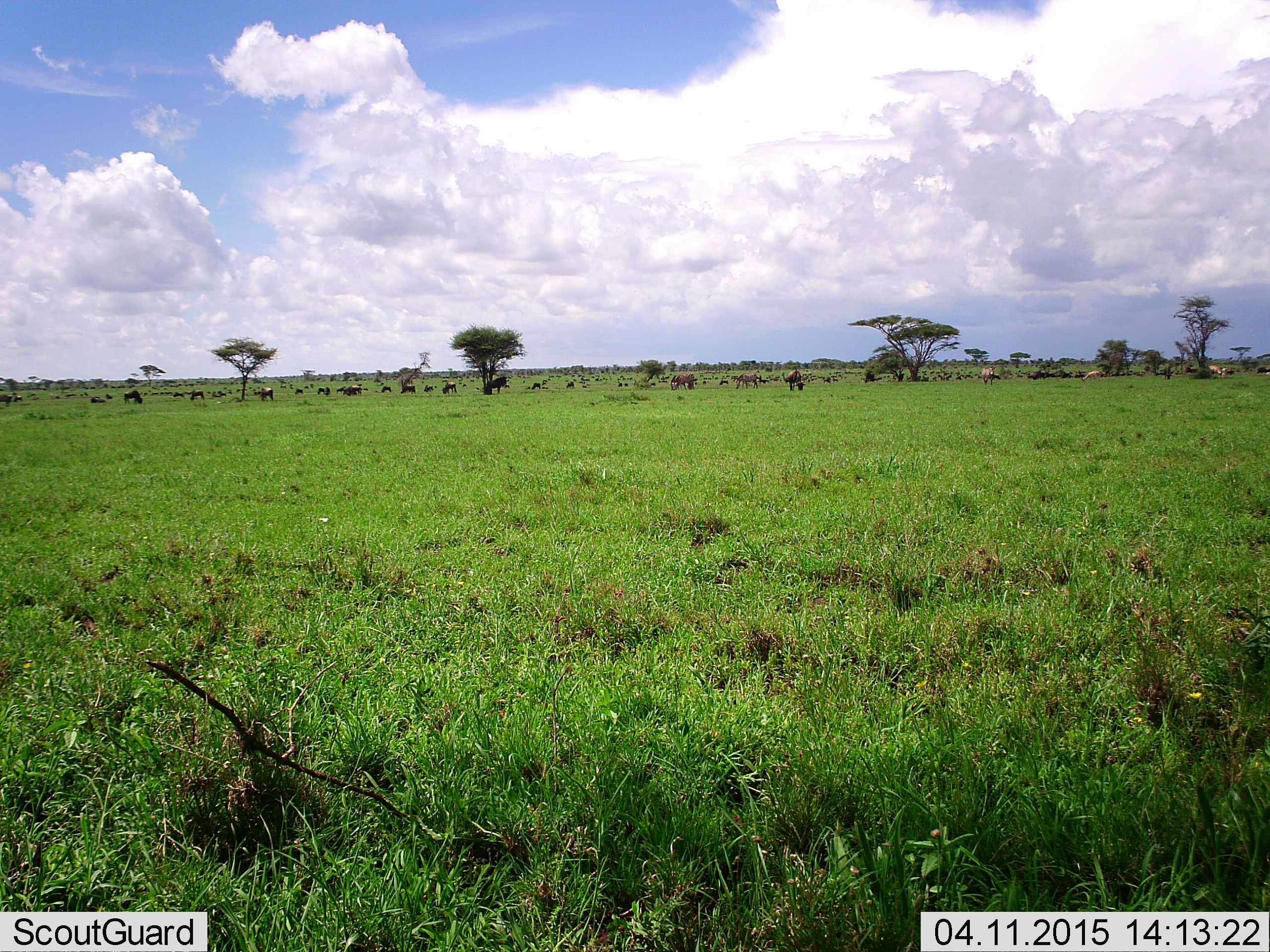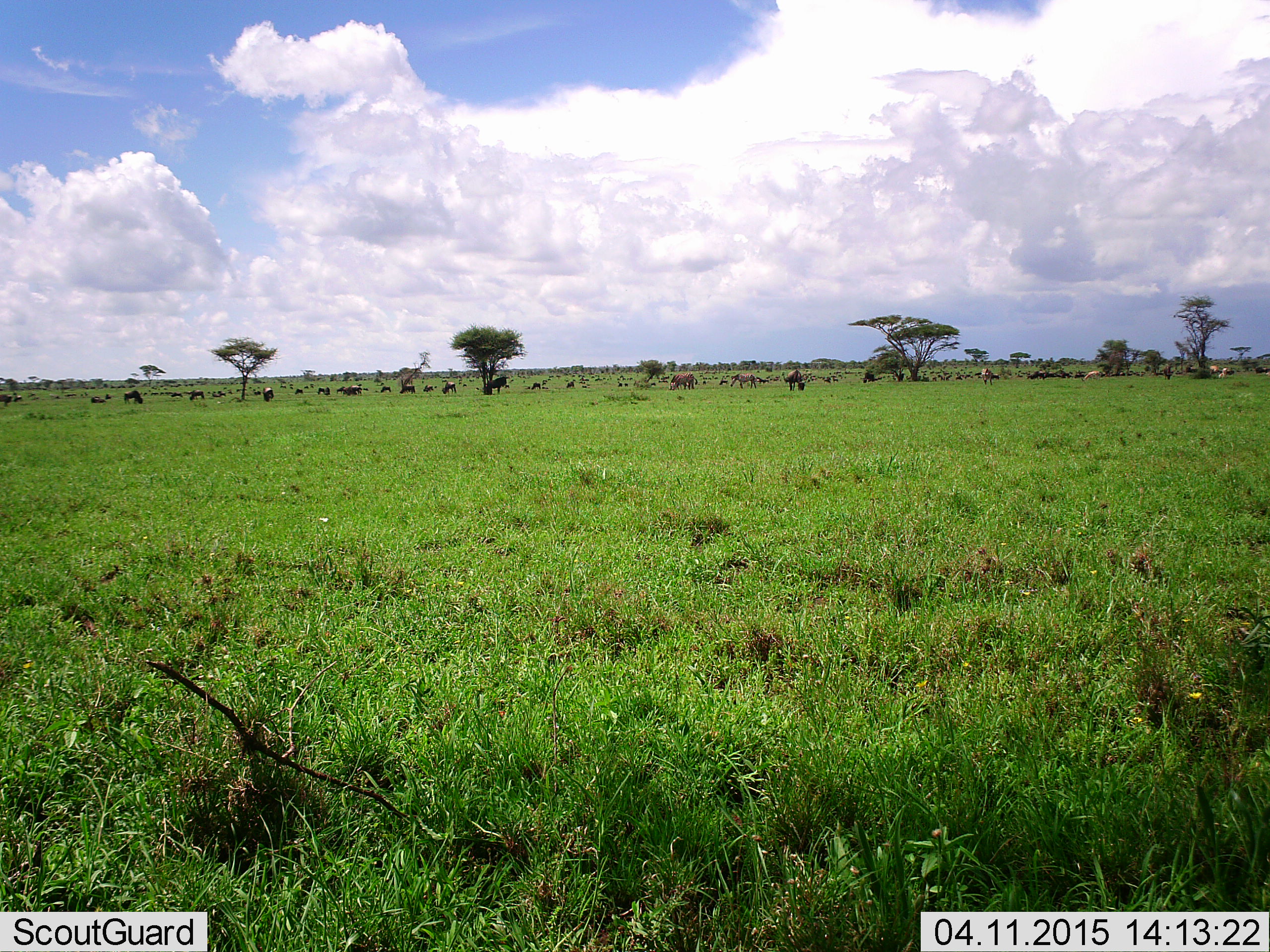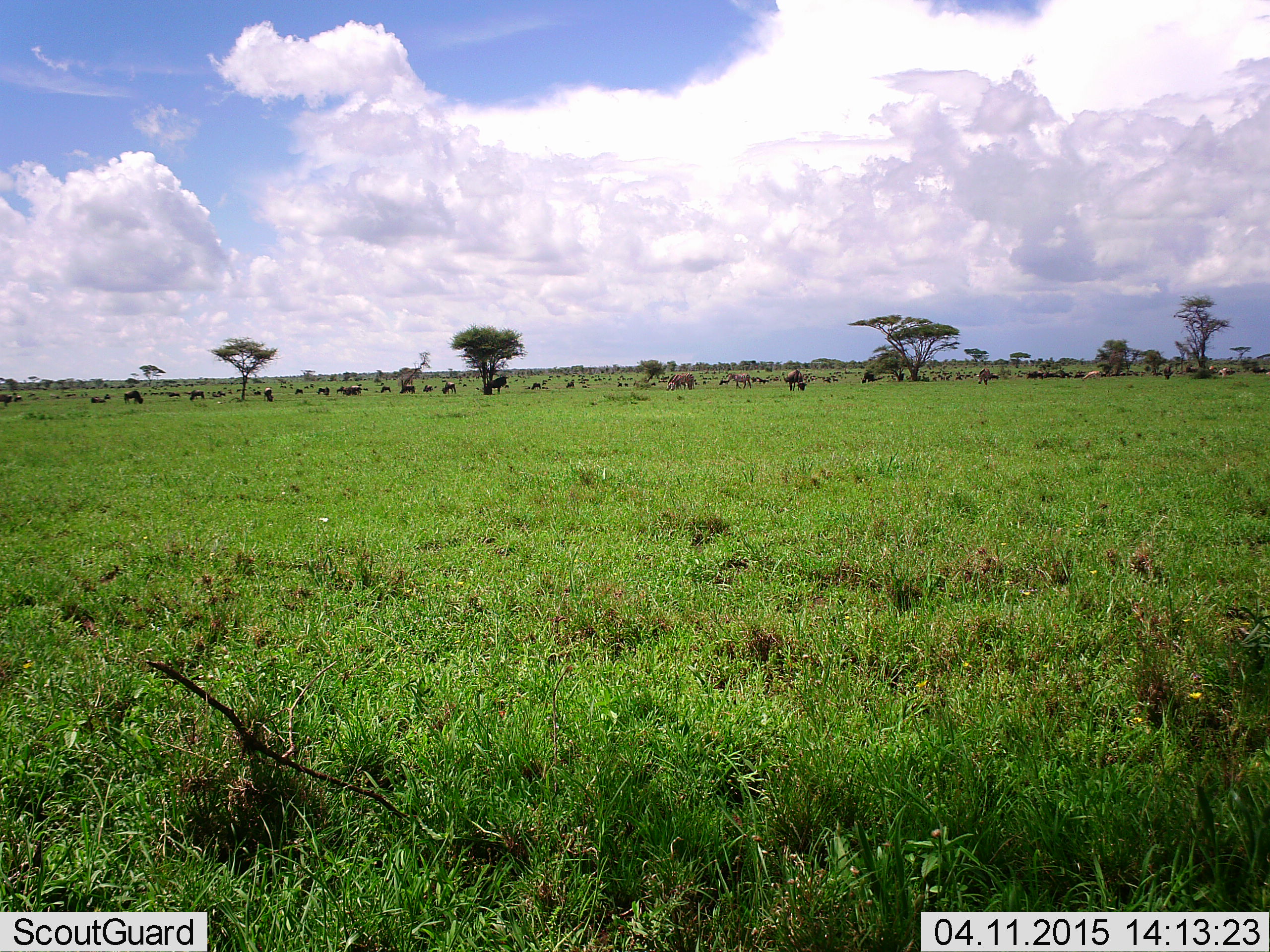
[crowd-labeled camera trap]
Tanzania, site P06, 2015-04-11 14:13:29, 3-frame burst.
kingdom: Animalia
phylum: Chordata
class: Mammalia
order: Artiodactyla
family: Bovidae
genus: Connochaetes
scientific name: Connochaetes taurinus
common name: blue wildebeest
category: wildebeest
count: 11-50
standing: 33%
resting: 13%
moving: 33%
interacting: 0%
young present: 0%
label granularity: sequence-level